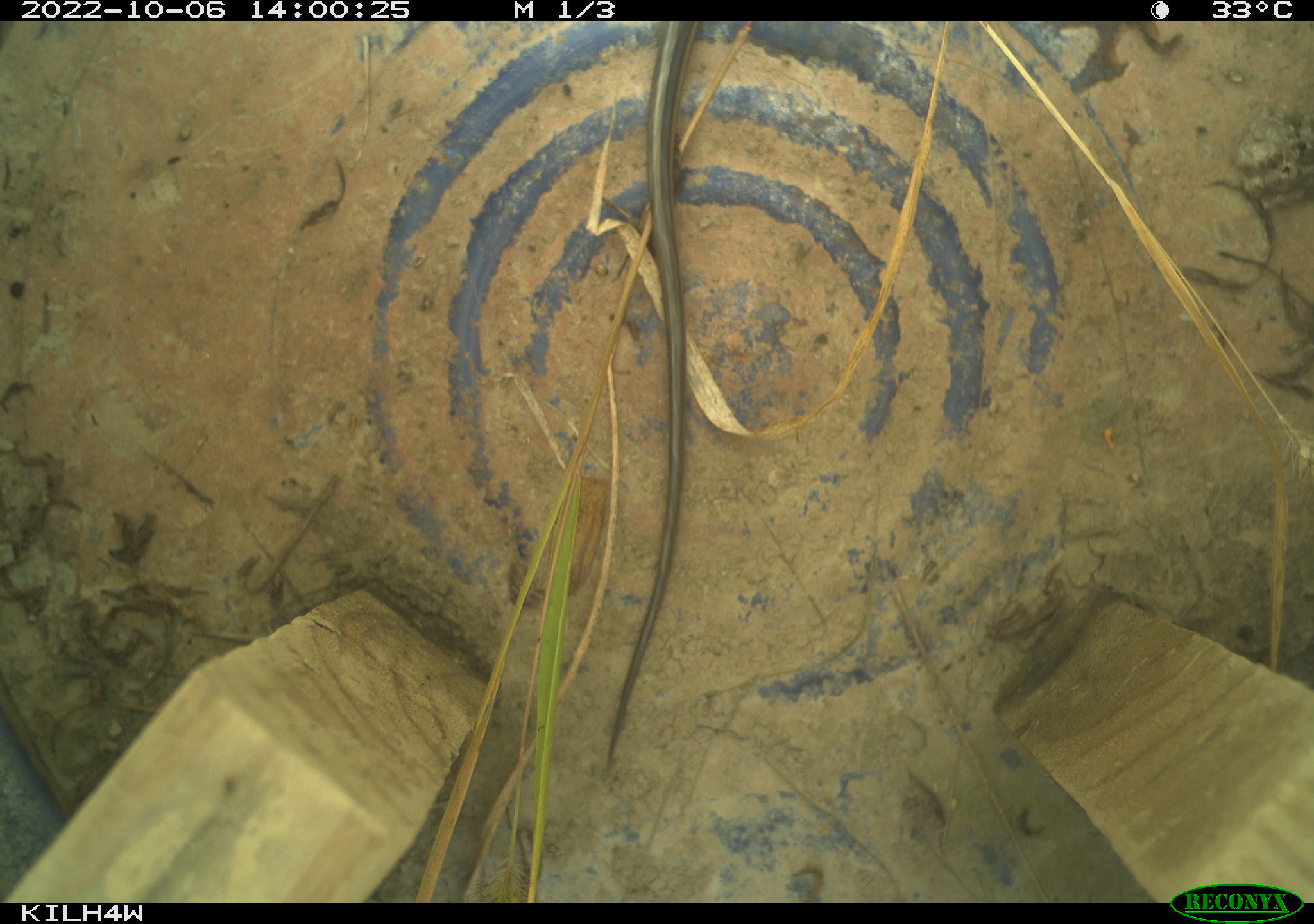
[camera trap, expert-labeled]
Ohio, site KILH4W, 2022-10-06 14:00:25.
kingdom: Animalia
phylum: Chordata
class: Reptilia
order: Squamata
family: Colubridae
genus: Thamnophis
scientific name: Thamnophis sirtalis sirtalis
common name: eastern gartersnake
Eastern gartersnake (Thamnophis sirtalis sirtalis).